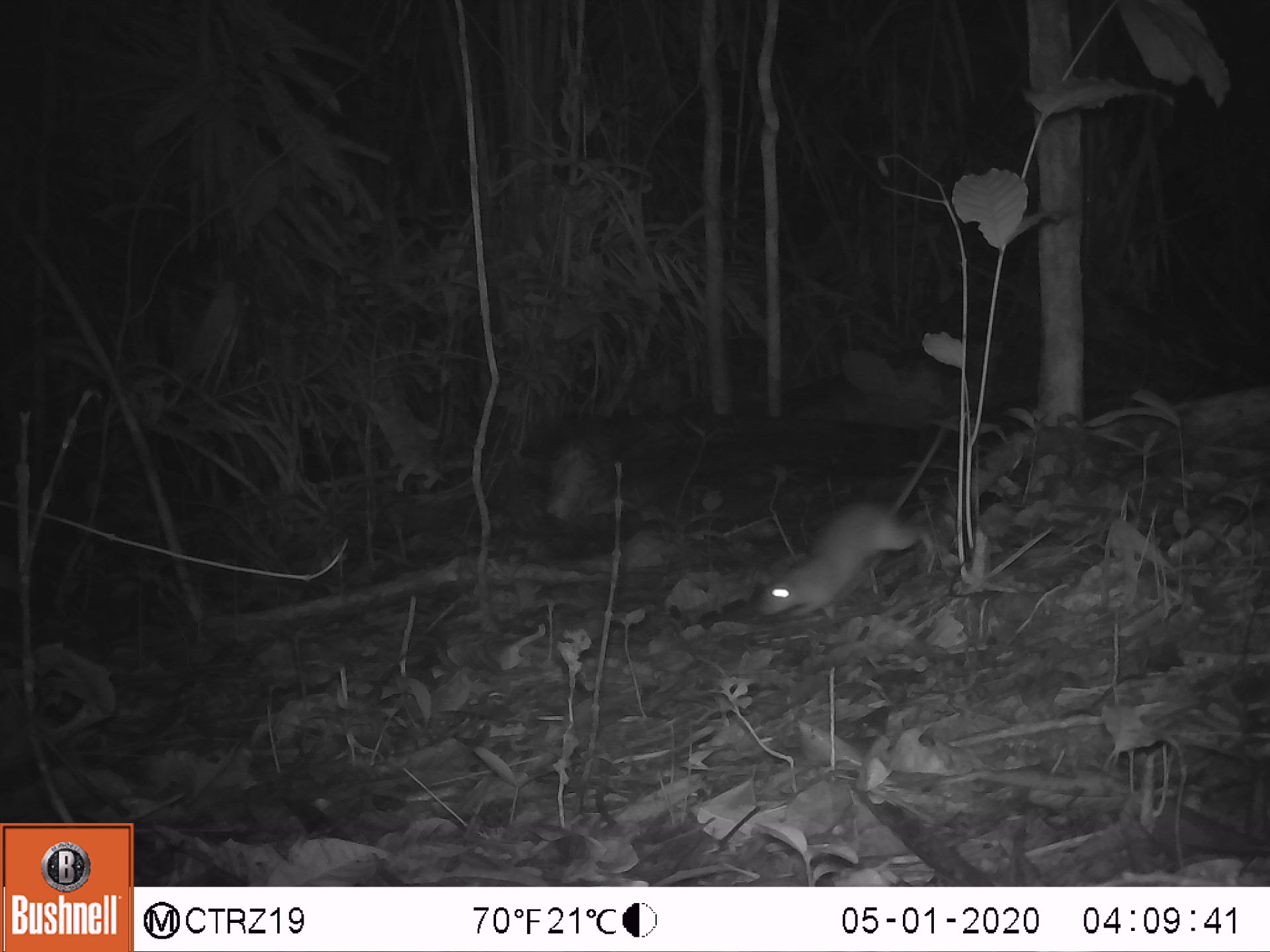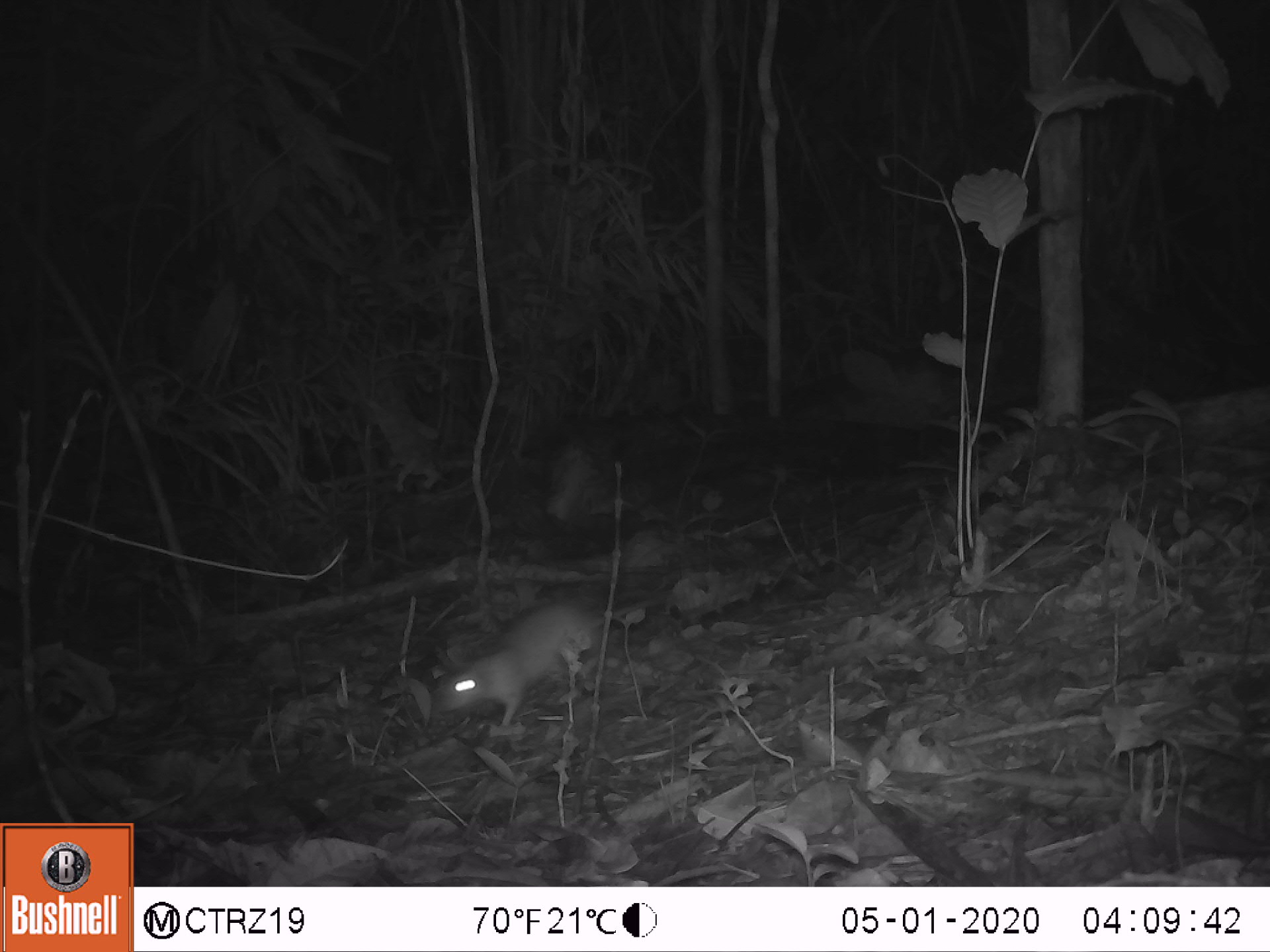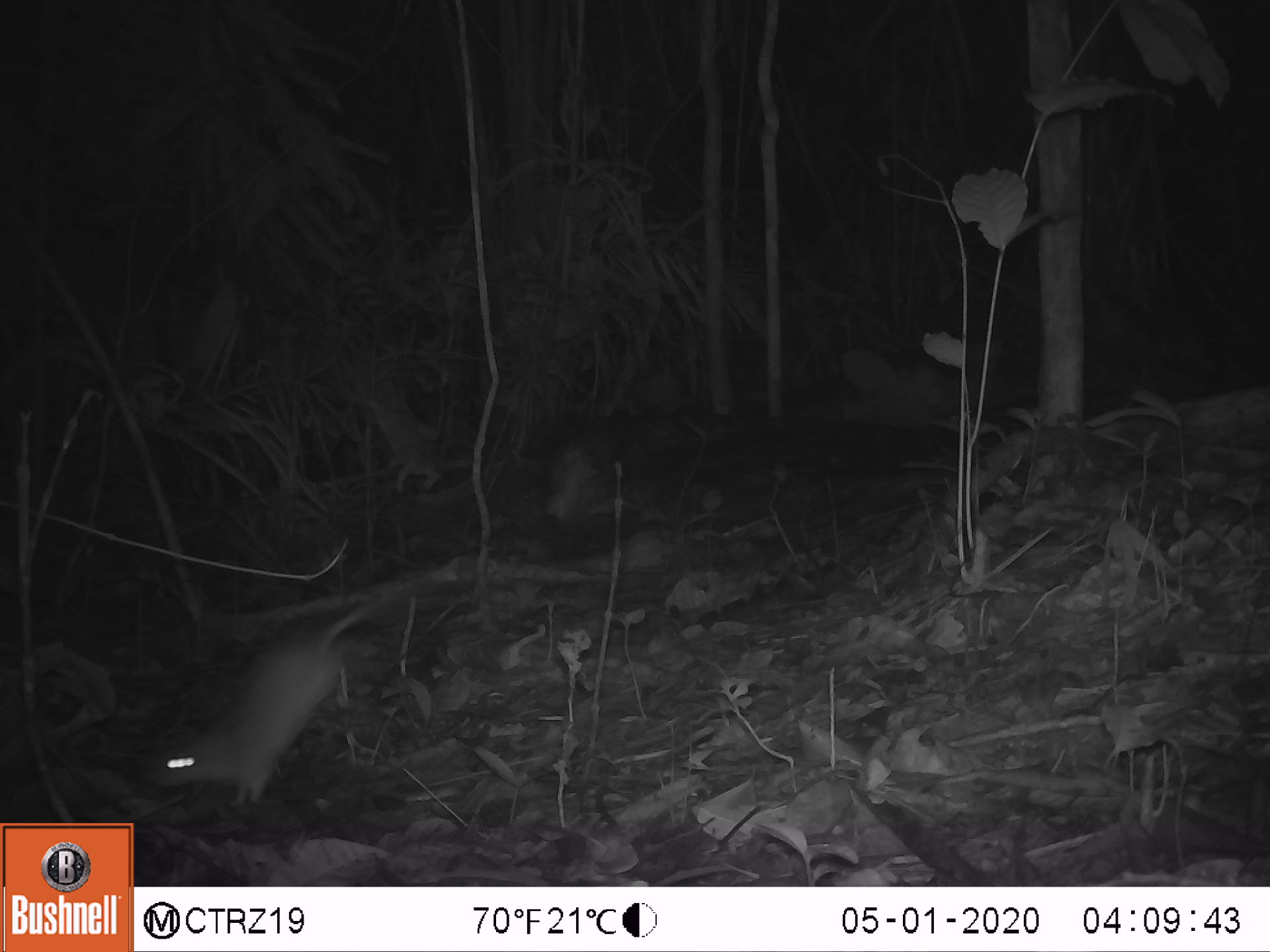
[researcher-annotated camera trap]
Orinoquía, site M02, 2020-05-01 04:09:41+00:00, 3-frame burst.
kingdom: Animalia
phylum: Chordata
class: Mammalia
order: Rodentia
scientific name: Rodentia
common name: rodent